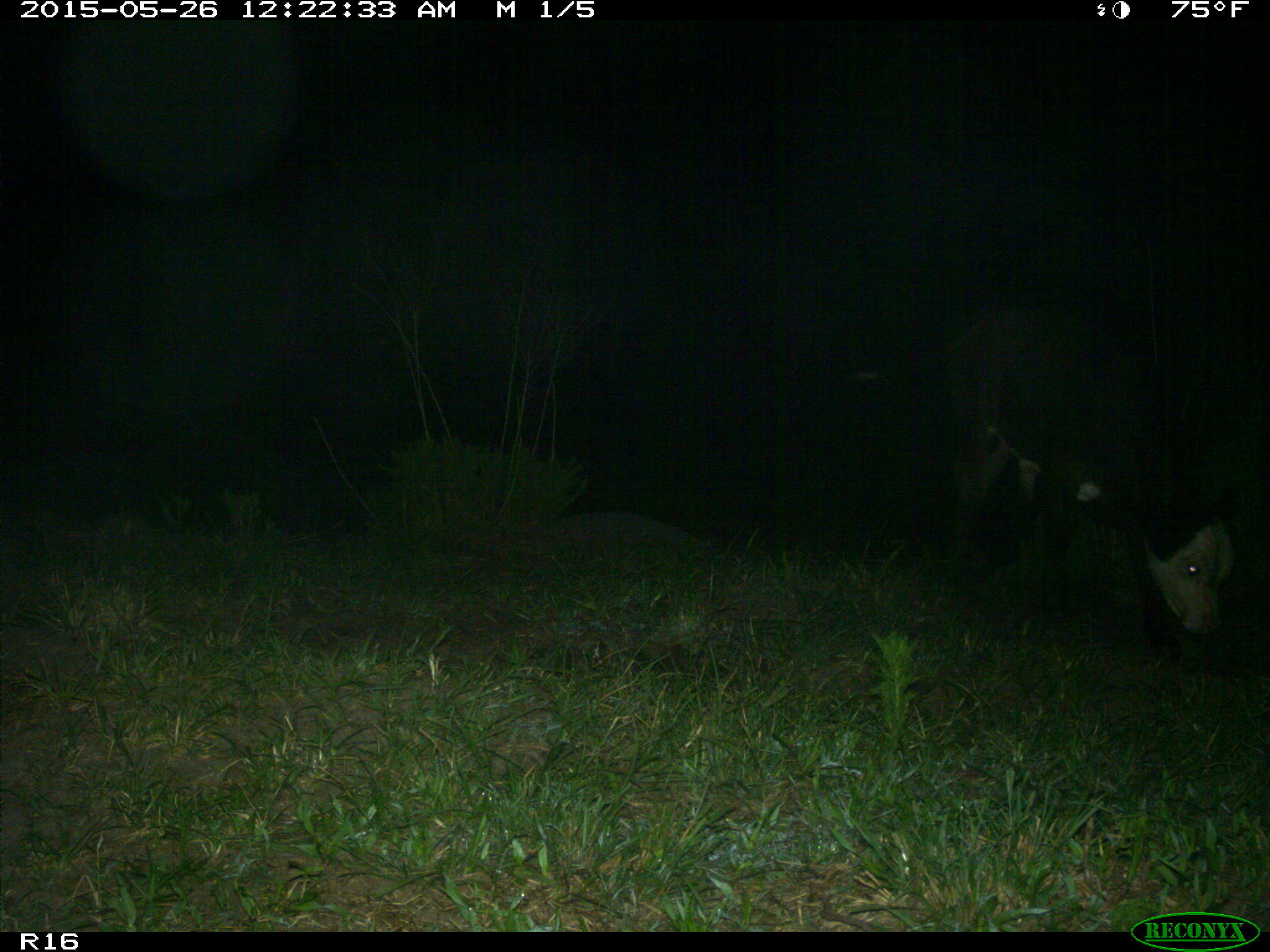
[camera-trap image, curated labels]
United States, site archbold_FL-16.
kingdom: Animalia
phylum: Chordata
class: Mammalia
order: Artiodactyla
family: Bovidae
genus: Bos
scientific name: Bos taurus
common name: domestic cow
Bos taurus (domestic cow).